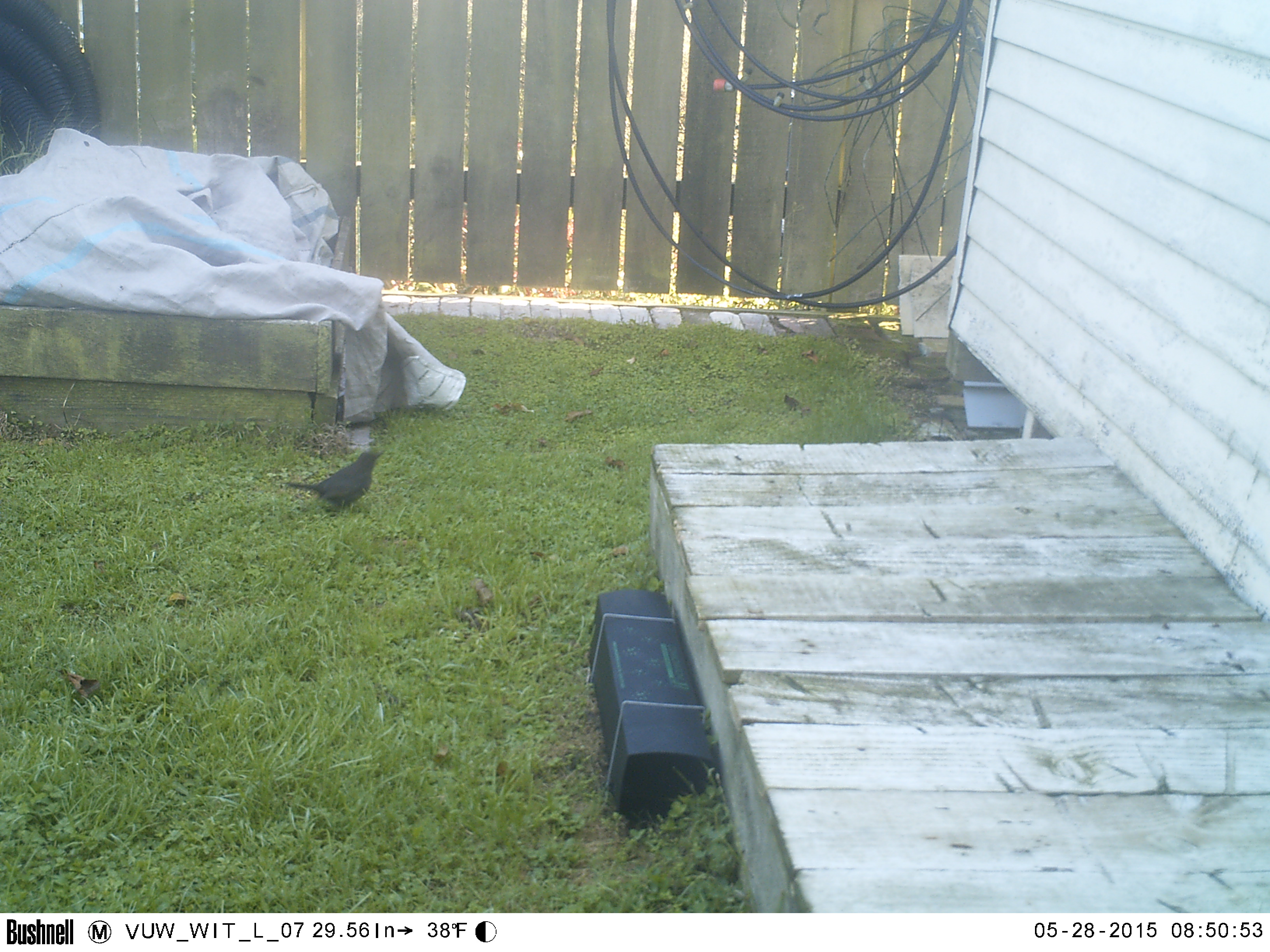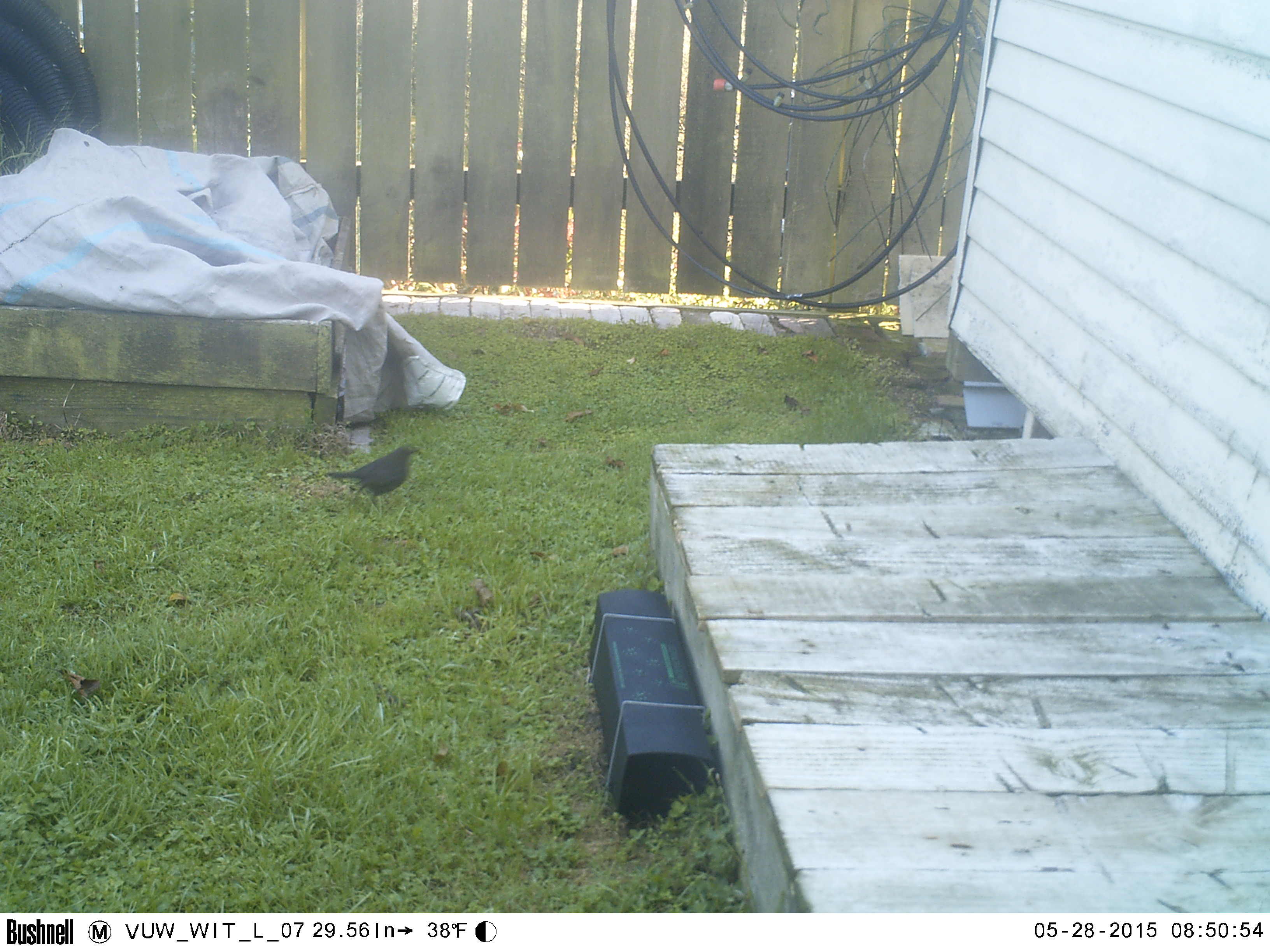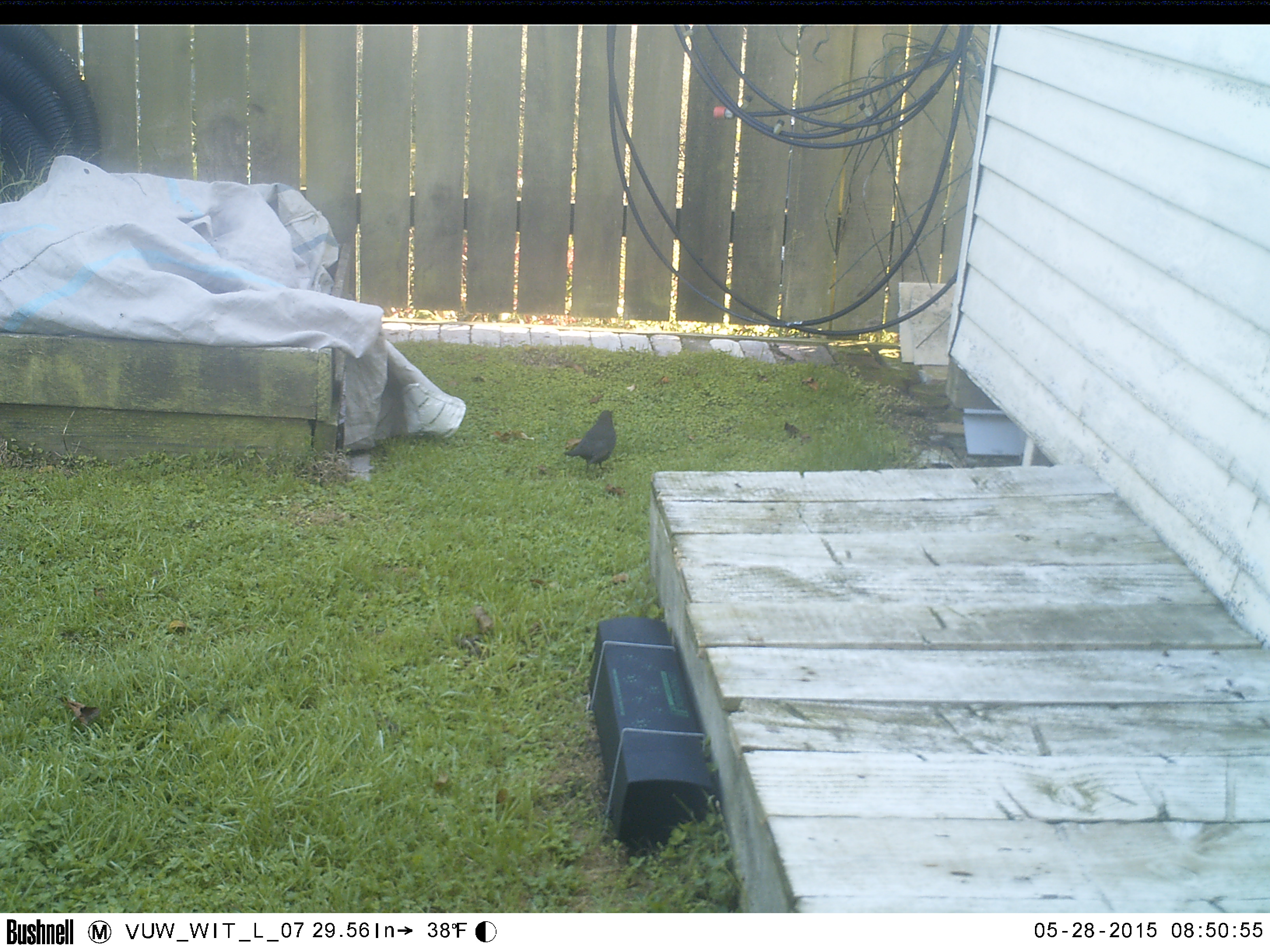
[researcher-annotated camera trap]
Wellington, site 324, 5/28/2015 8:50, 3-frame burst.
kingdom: Animalia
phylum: Chordata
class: Aves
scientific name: Aves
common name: bird